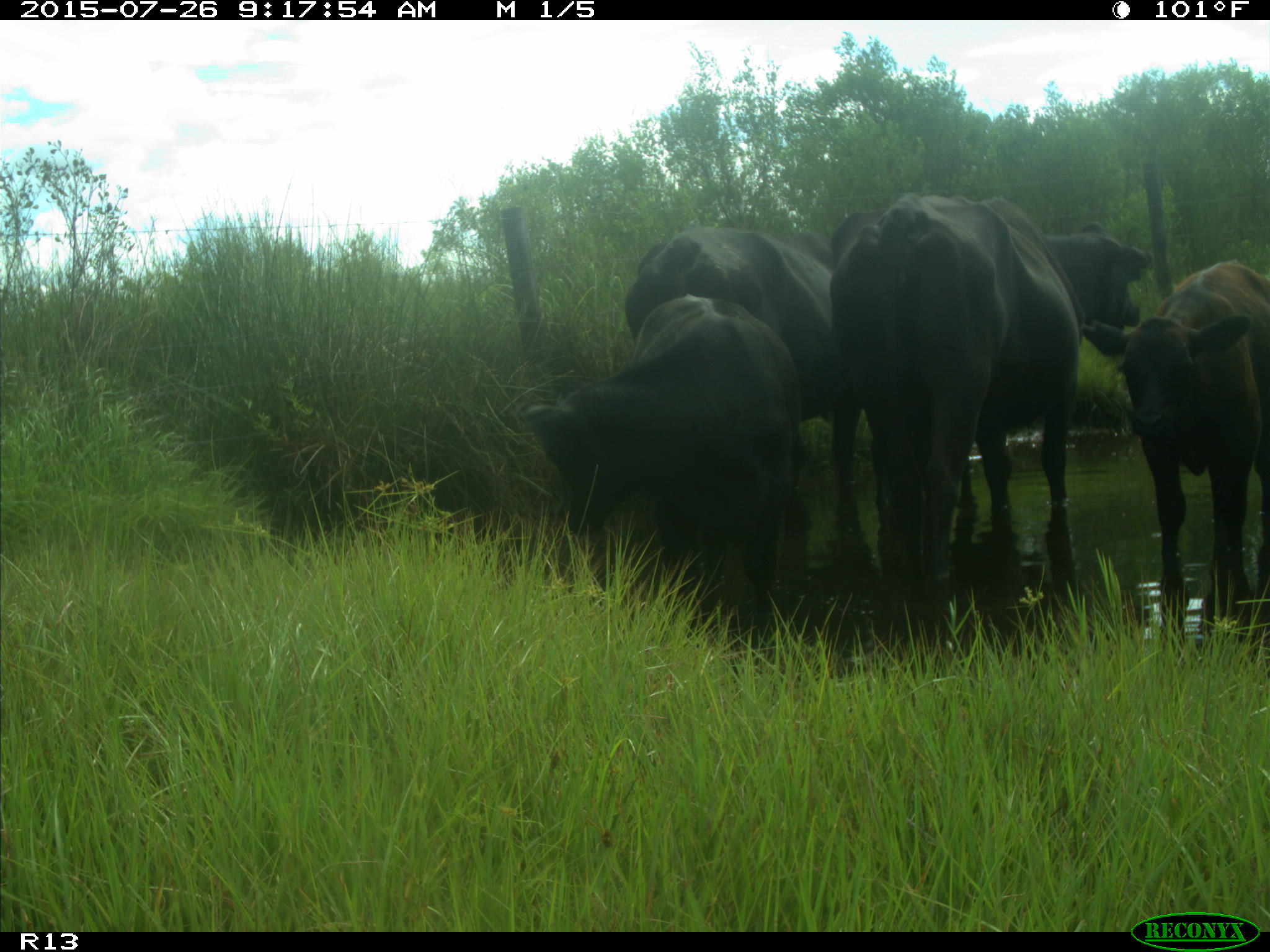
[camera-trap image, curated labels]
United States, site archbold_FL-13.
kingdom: Animalia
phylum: Chordata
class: Mammalia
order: Artiodactyla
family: Bovidae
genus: Bos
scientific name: Bos taurus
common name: domestic cow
Bos taurus (domestic cow).